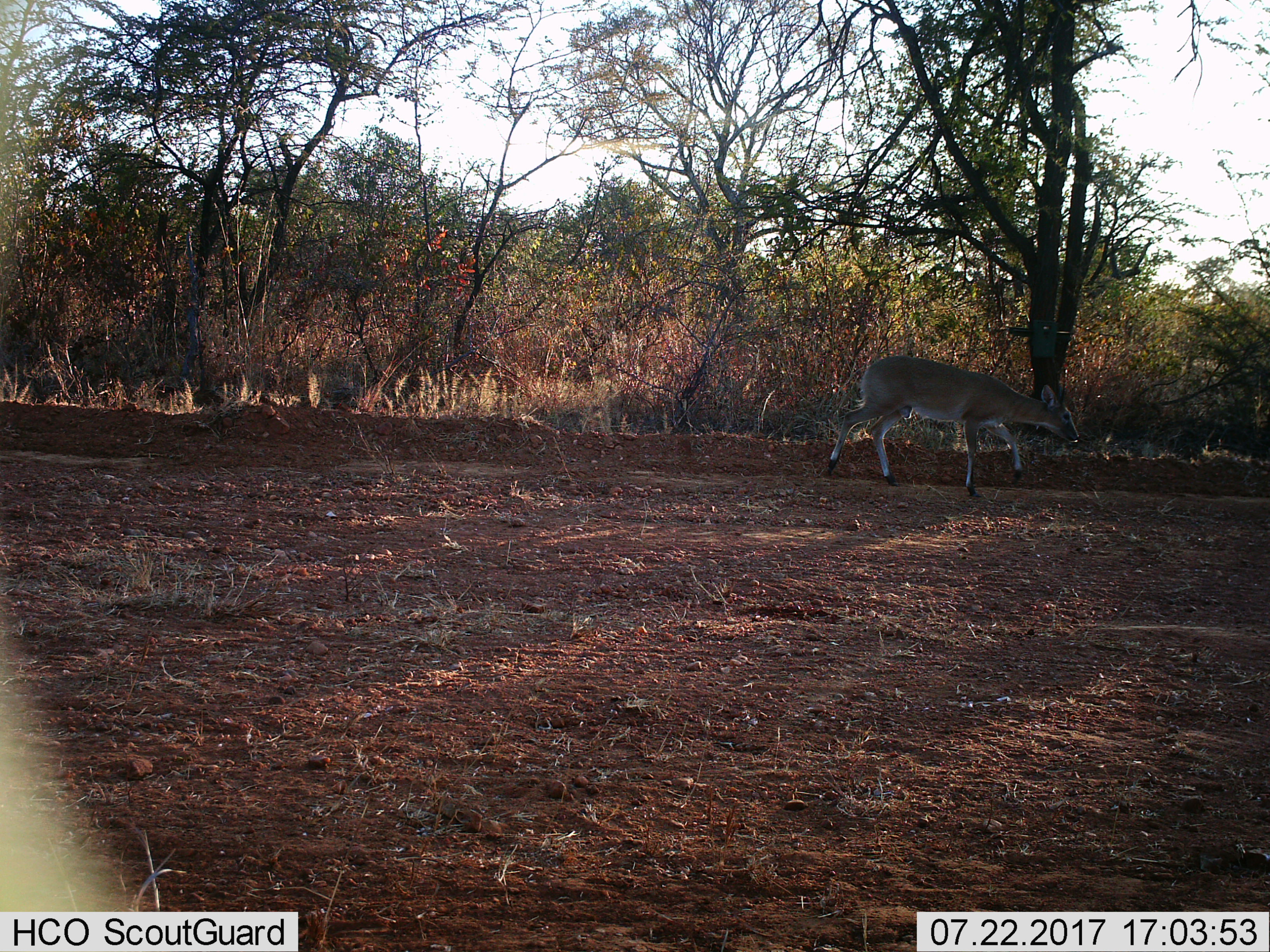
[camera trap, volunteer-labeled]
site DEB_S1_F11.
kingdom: Animalia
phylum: Chordata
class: Mammalia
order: Artiodactyla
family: Bovidae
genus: Sylvicapra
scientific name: Sylvicapra grimmia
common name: common duiker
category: duikercommongrey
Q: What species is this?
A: Duikercommongrey (common duiker) (Sylvicapra grimmia).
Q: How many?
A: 1.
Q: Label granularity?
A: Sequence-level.